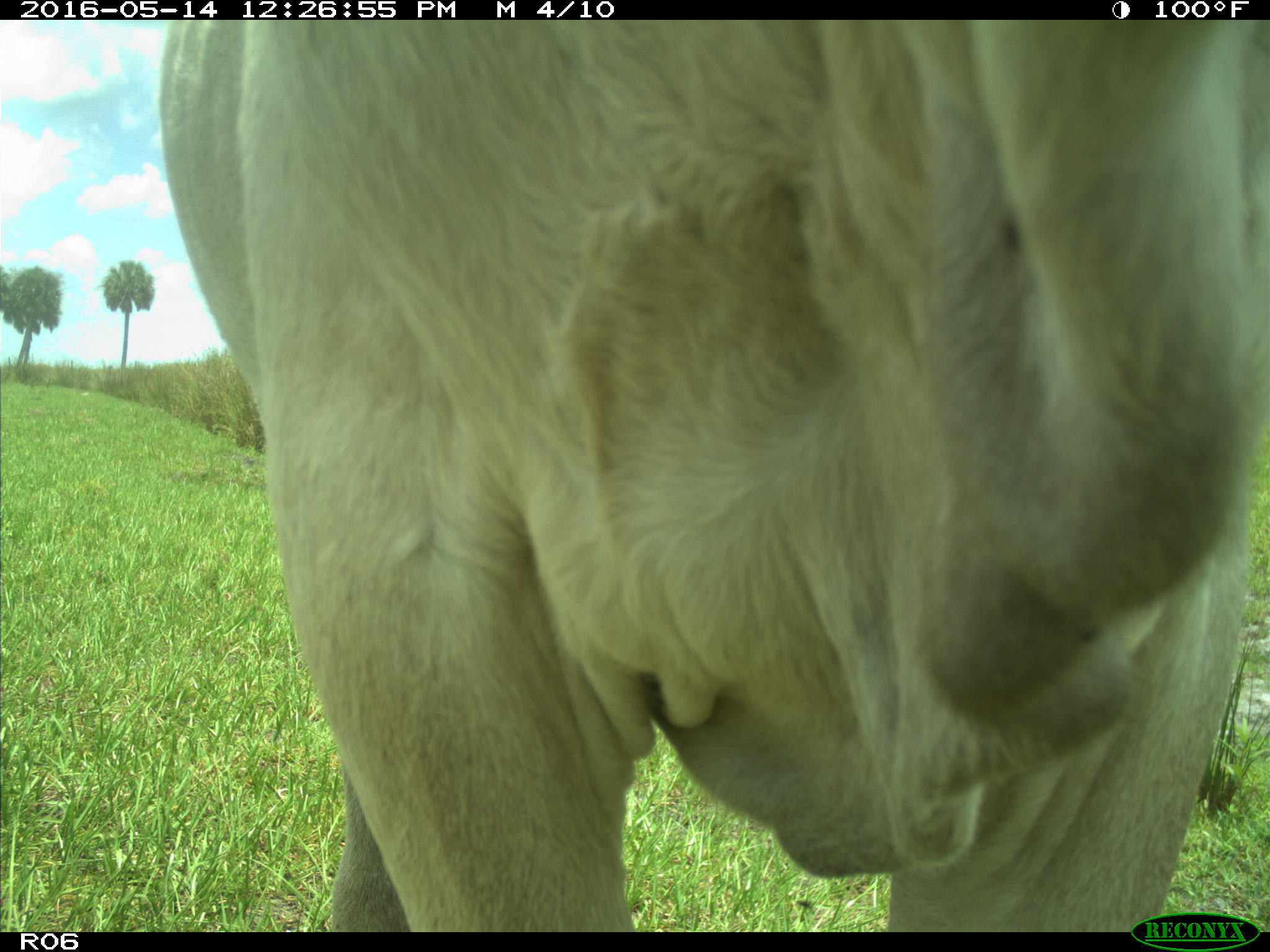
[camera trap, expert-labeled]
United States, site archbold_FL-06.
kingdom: Animalia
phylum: Chordata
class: Mammalia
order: Artiodactyla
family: Bovidae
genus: Bos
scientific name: Bos taurus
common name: domestic cow